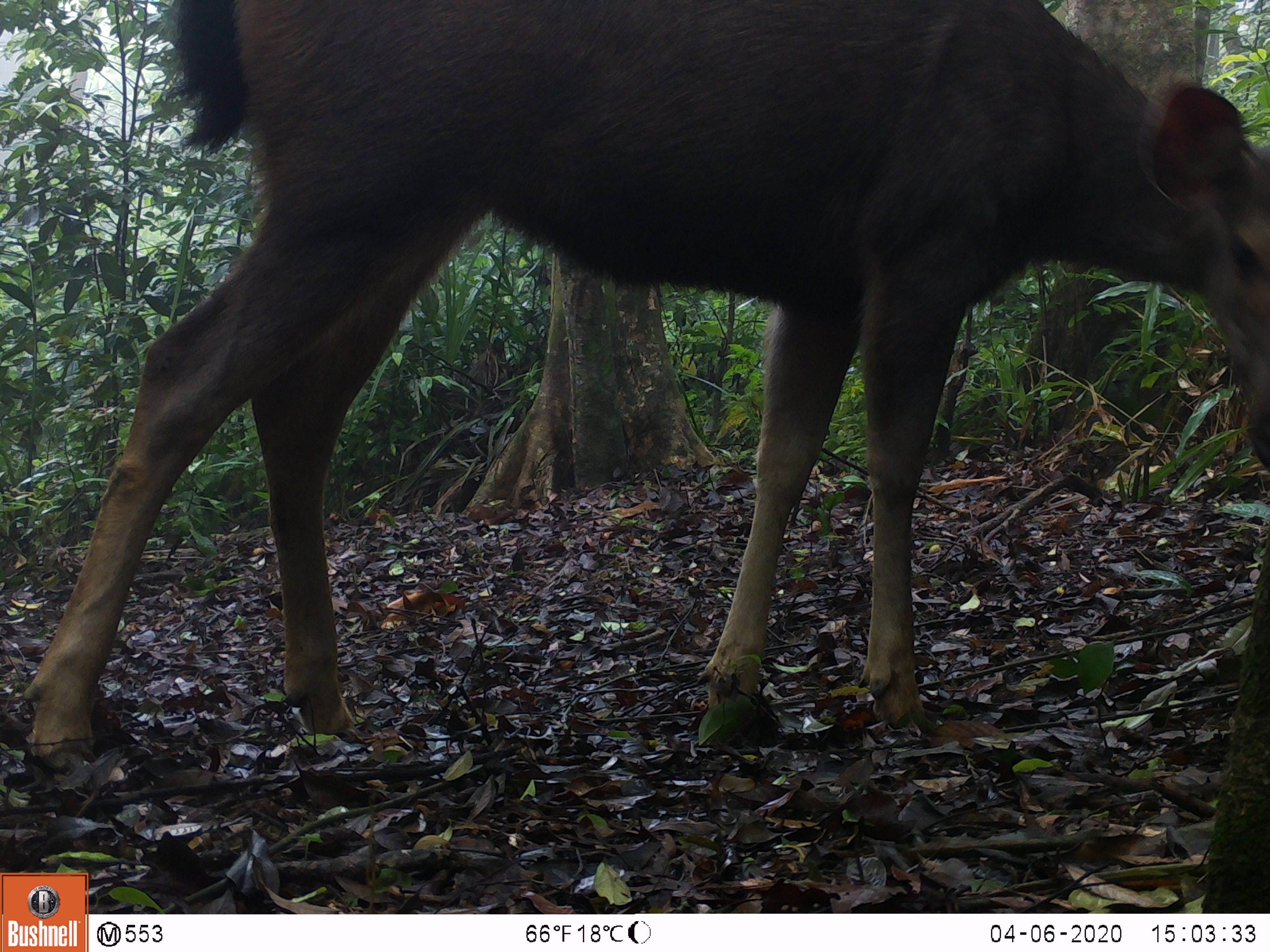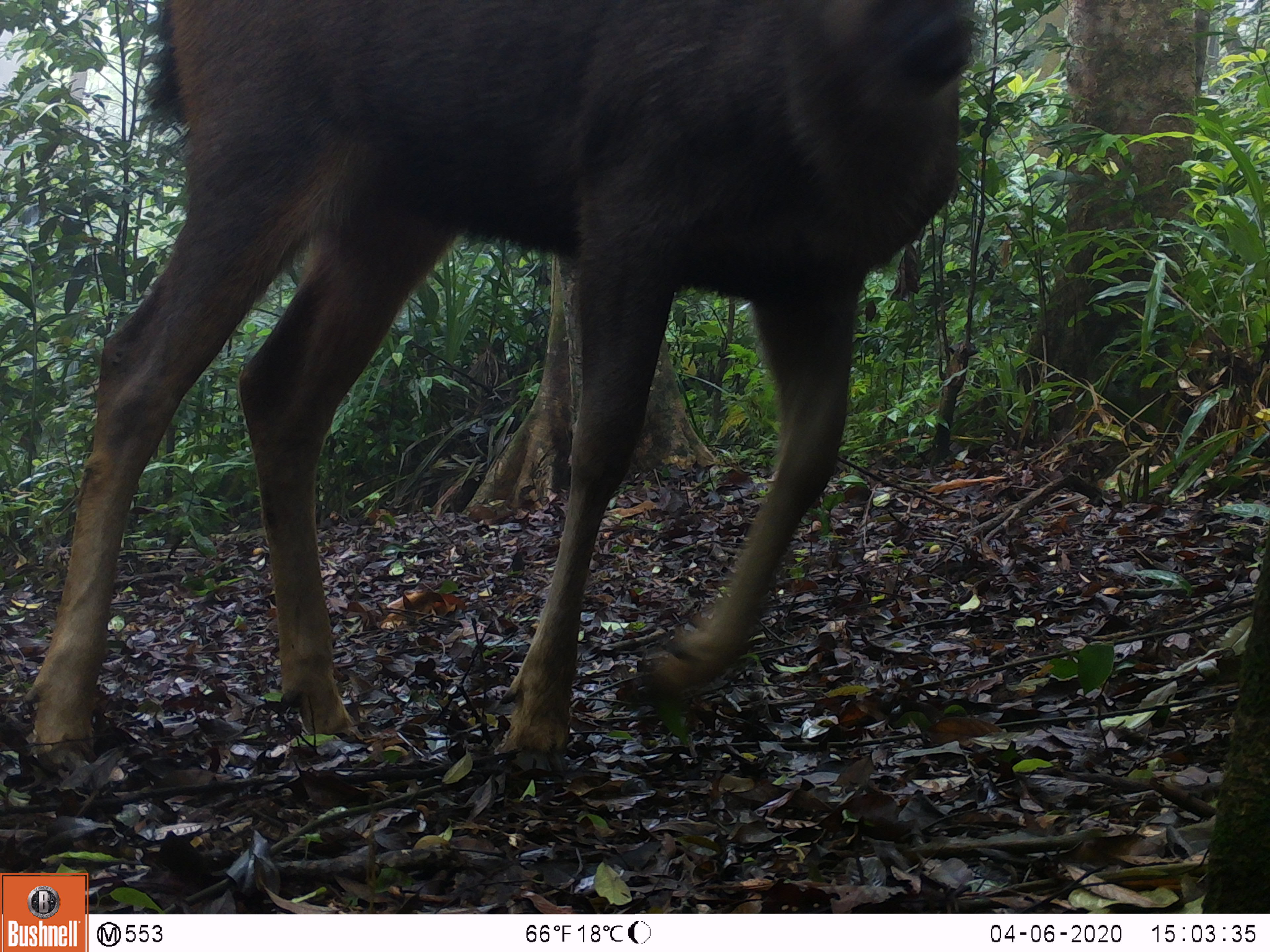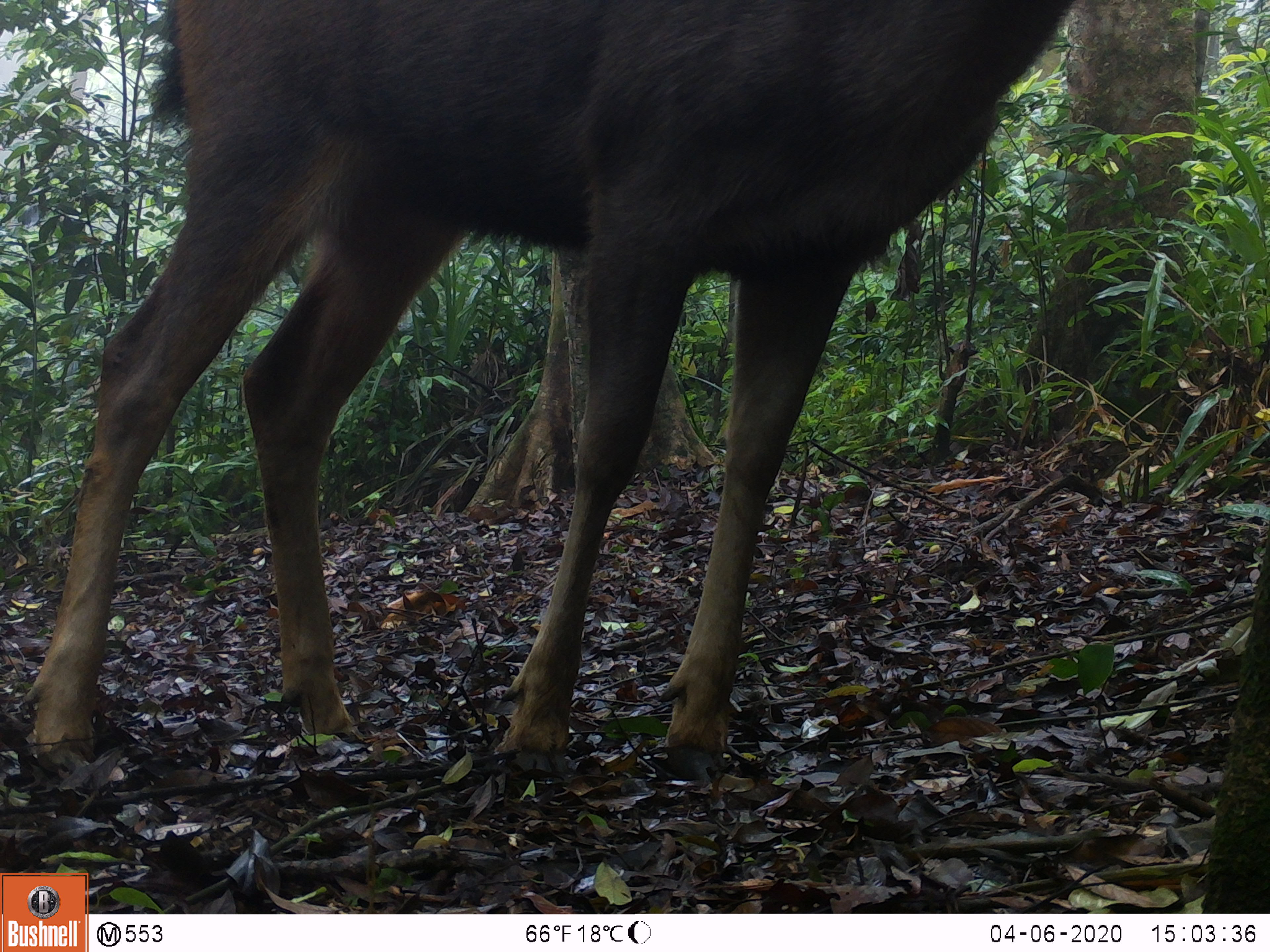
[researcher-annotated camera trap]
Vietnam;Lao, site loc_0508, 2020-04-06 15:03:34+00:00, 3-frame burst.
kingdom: Animalia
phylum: Chordata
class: Mammalia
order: Artiodactyla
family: Cervidae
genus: Rusa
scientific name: Rusa unicolor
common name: sambar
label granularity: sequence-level